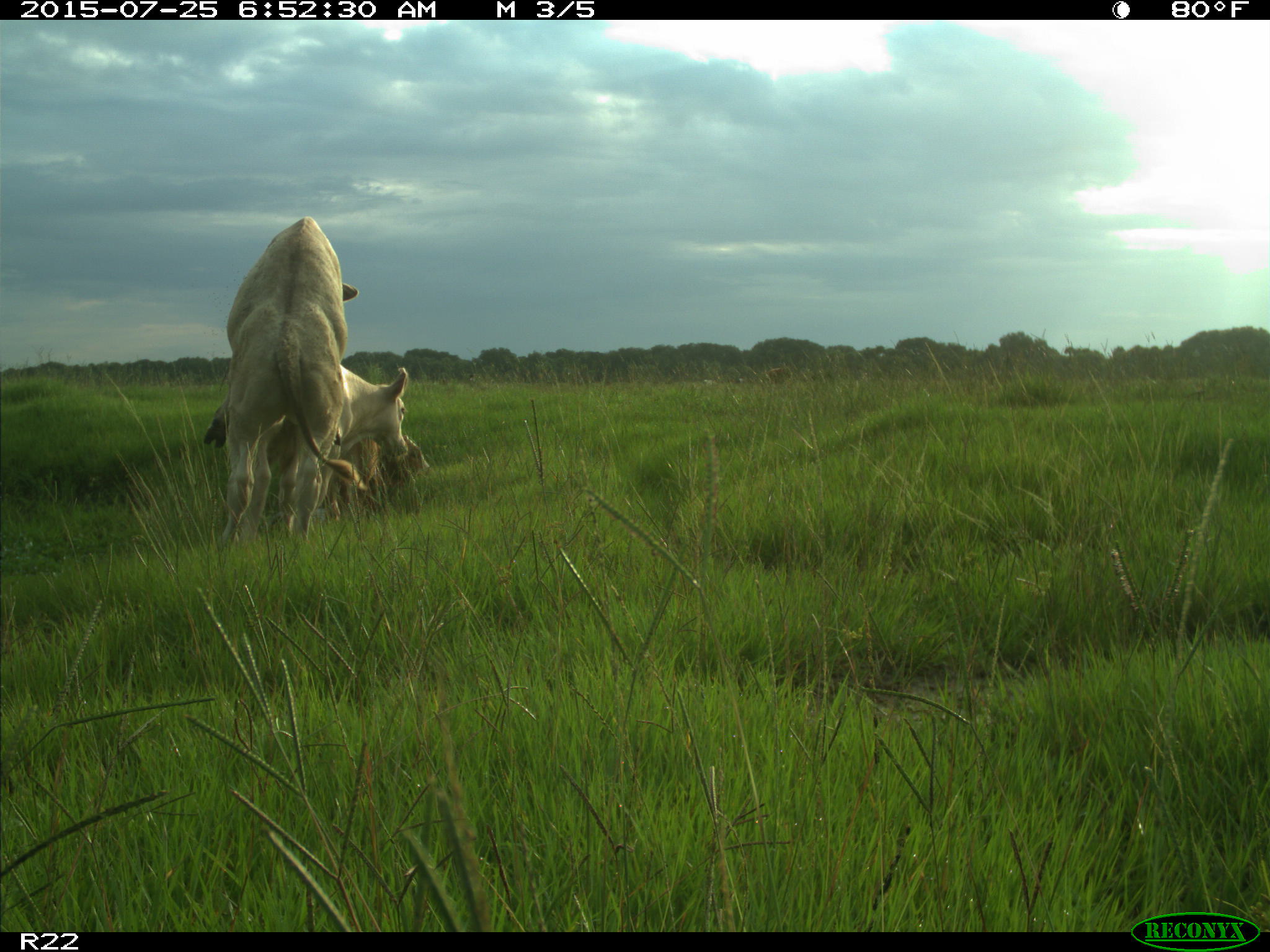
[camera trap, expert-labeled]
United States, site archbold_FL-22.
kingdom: Animalia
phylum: Chordata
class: Mammalia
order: Artiodactyla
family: Bovidae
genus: Bos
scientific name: Bos taurus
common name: domestic cow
Bos taurus (domestic cow).